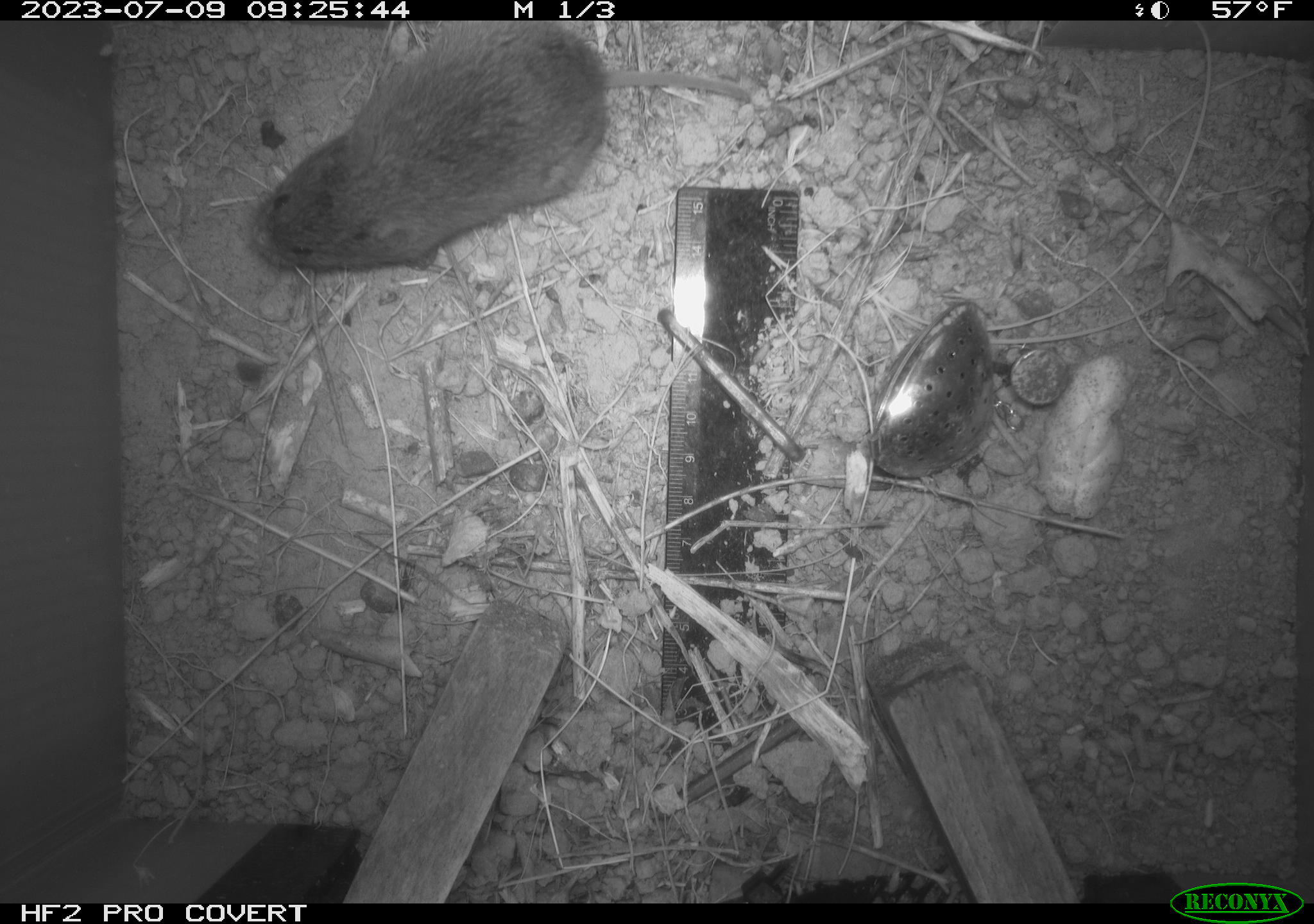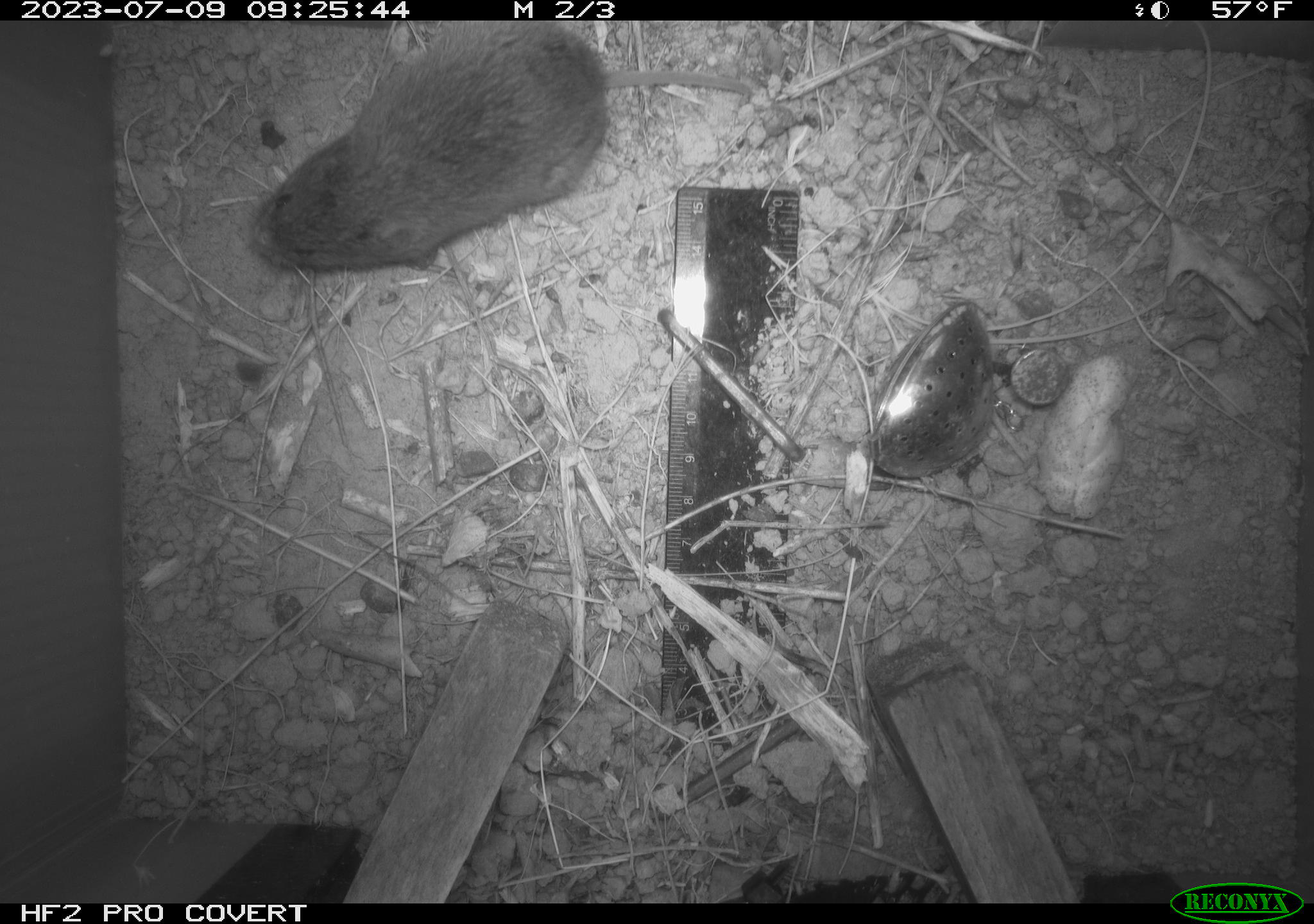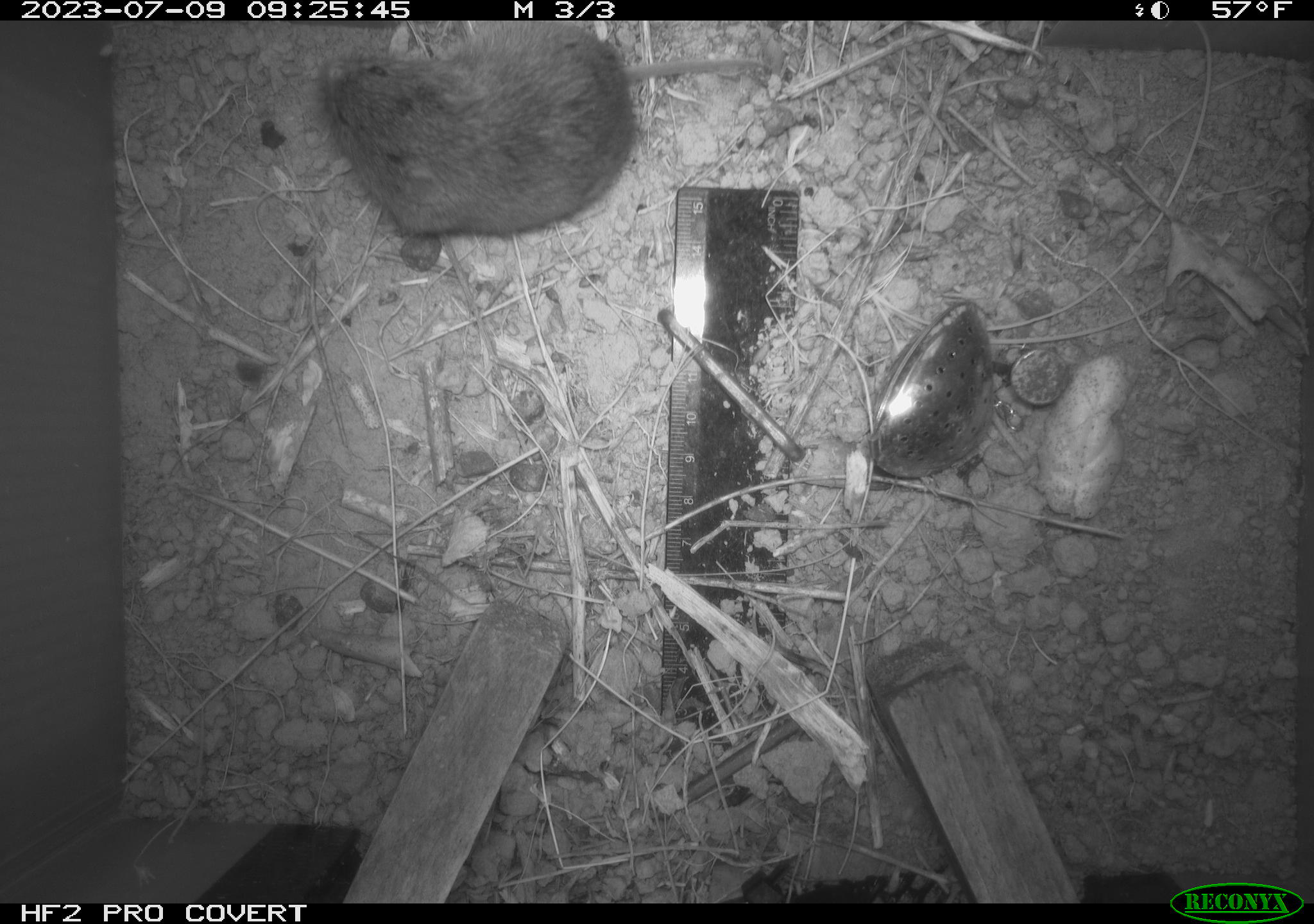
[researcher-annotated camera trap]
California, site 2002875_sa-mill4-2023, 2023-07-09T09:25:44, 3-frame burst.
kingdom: Animalia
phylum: Chordata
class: Mammalia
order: Rodentia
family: Cricetidae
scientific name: Arvicolinae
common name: voles, lemmings, and muskrats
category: arvicolinae subfamily